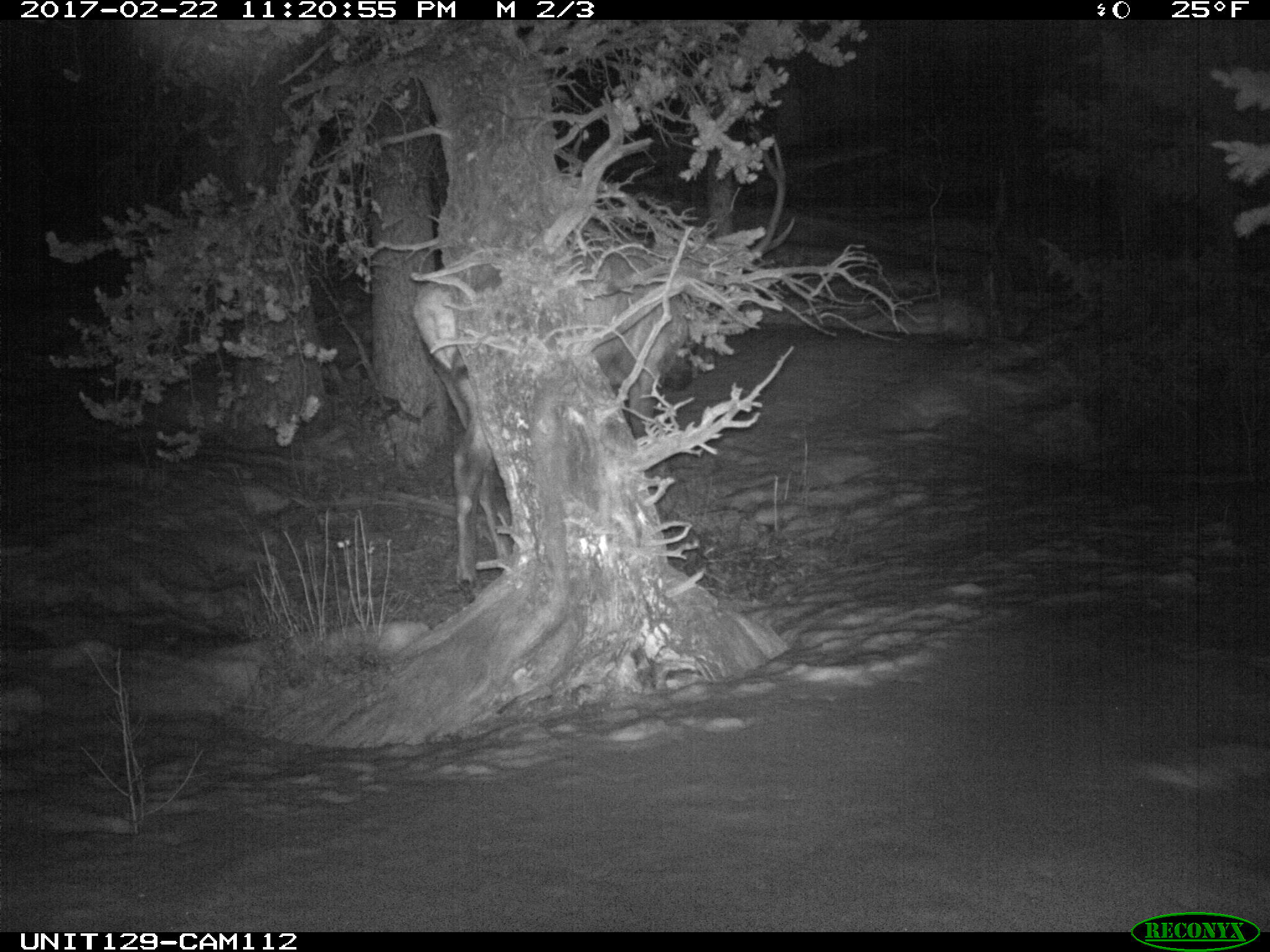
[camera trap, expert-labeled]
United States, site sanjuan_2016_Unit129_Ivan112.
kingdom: Animalia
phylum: Chordata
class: Mammalia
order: Artiodactyla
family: Cervidae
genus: Cervus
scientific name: Cervus elaphus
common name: red deer